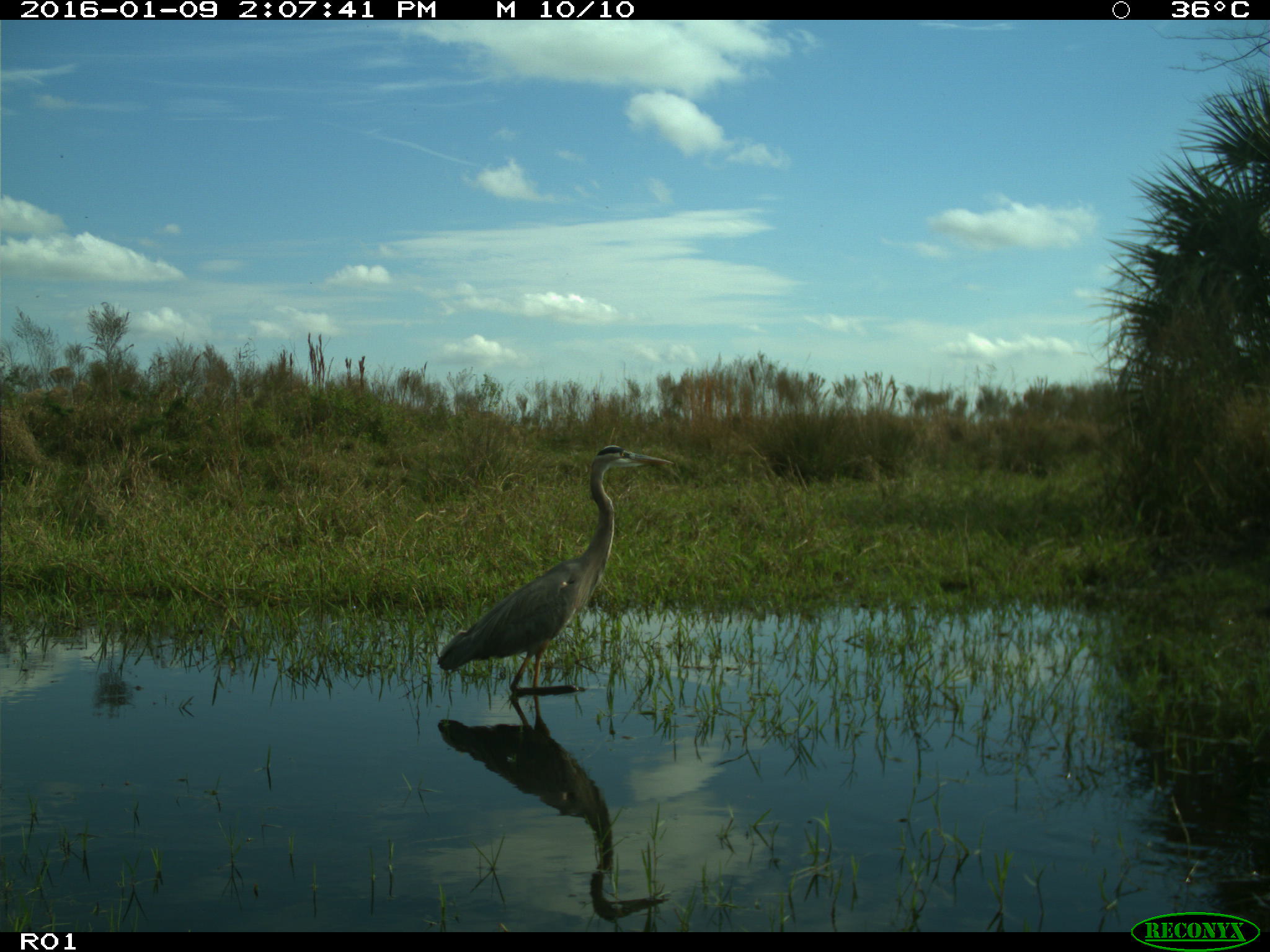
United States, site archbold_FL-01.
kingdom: Animalia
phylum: Chordata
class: Aves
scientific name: Aves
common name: birds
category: unidentified bird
Unidentified bird (birds) (Aves).